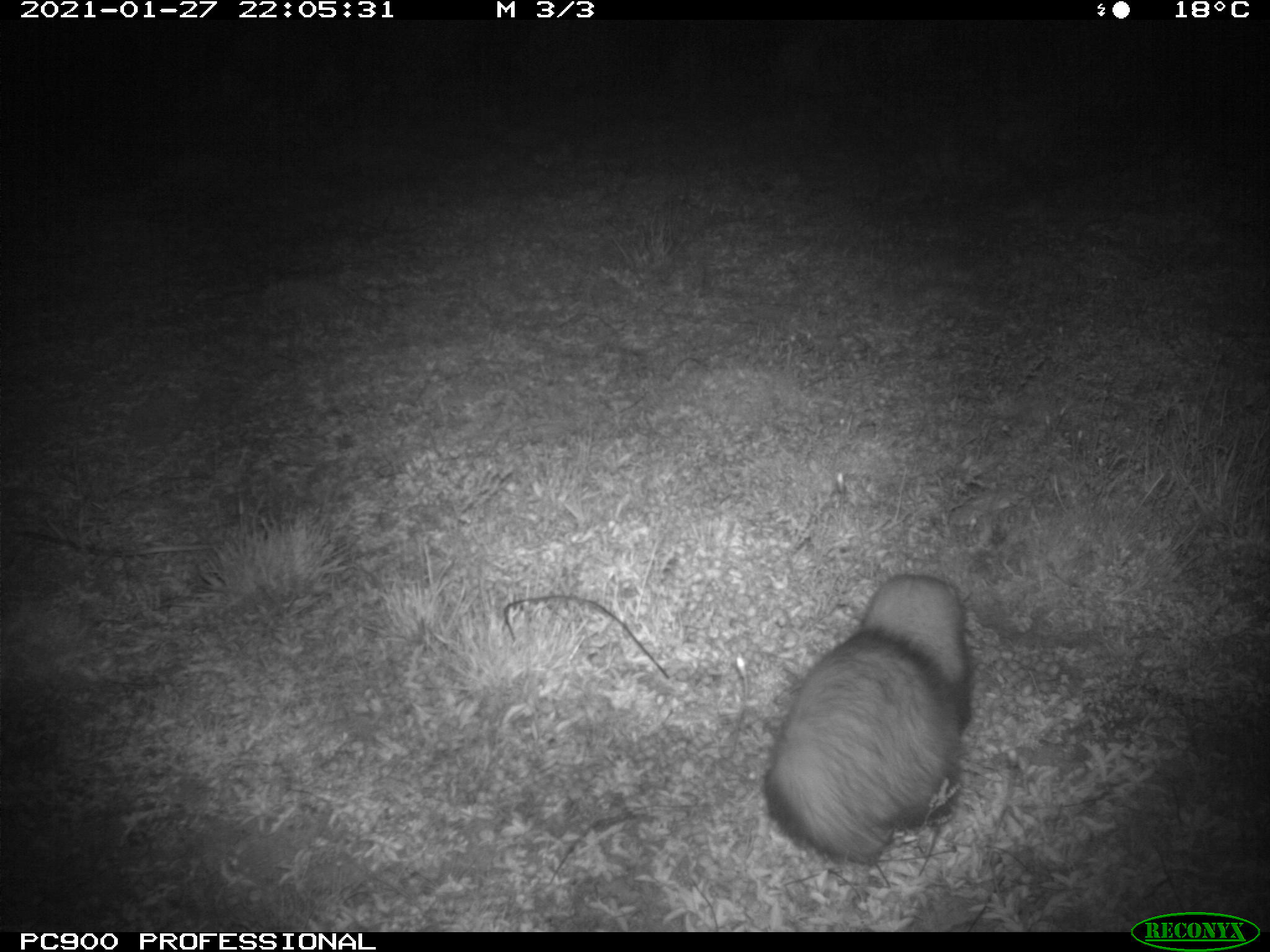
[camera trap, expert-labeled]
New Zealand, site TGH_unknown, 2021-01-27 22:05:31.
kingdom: Animalia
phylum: Chordata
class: Mammalia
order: Carnivora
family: Mustelidae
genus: Mustela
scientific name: Mustela furo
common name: ferret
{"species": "ferret (Mustela furo)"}